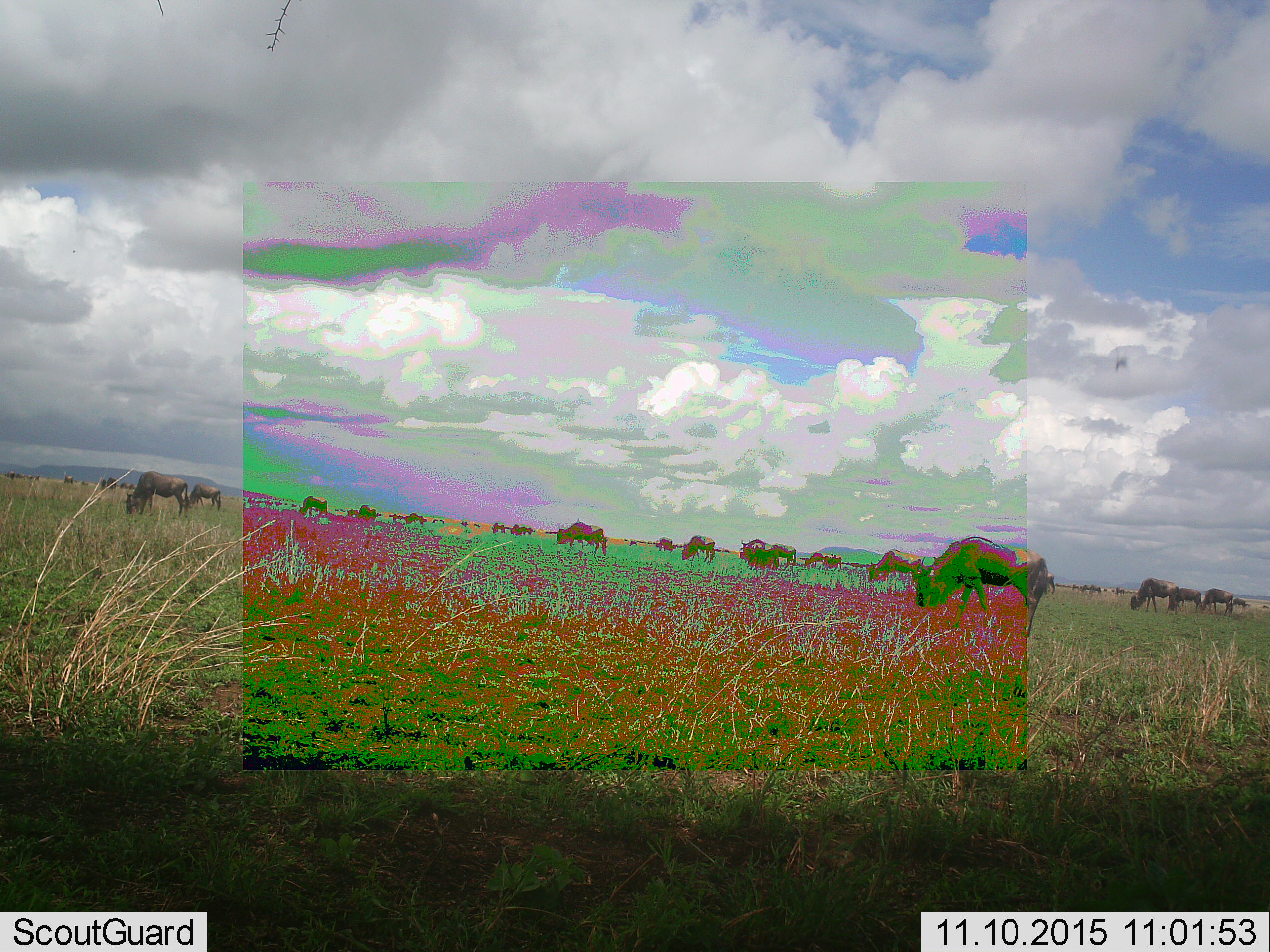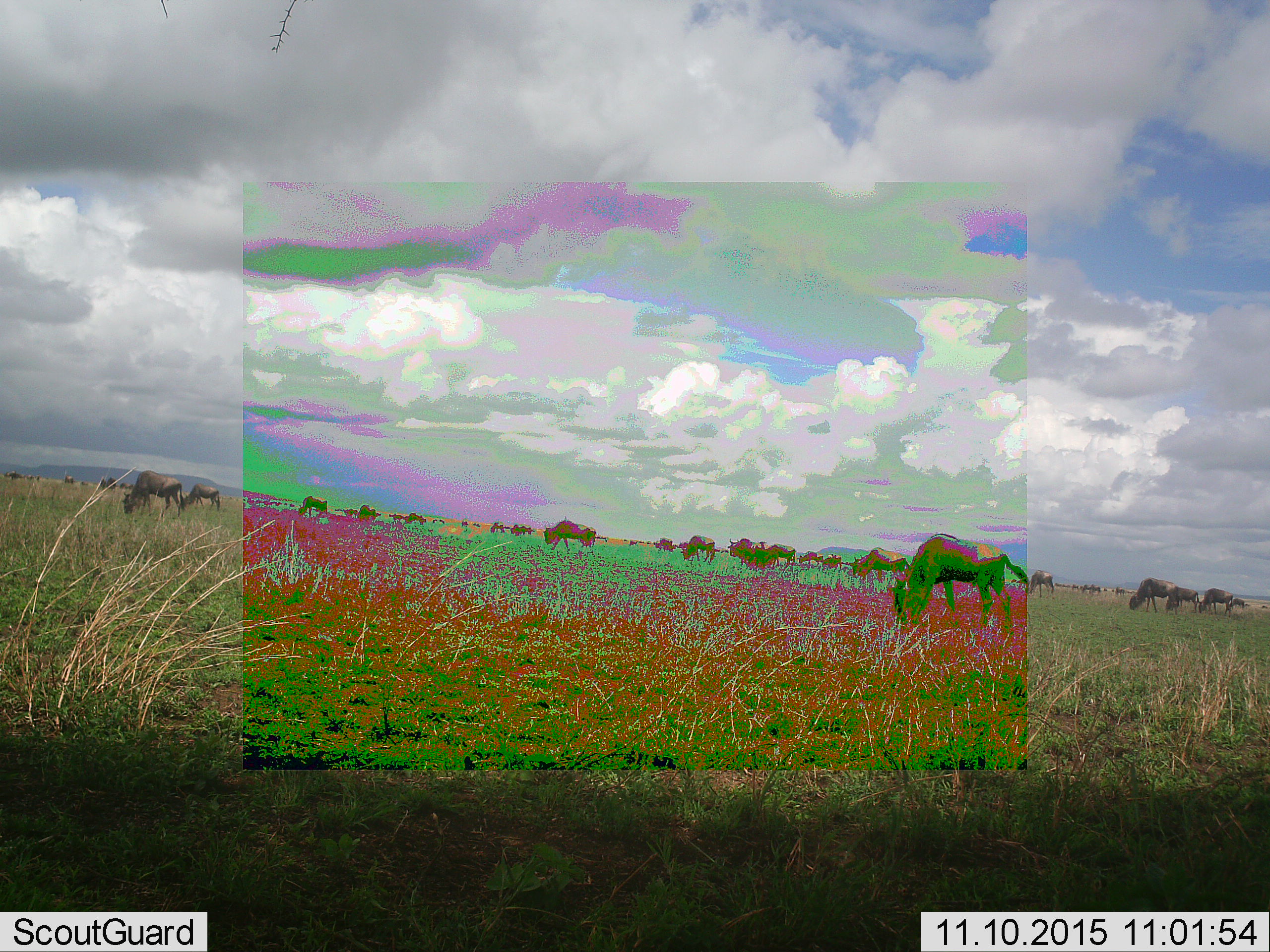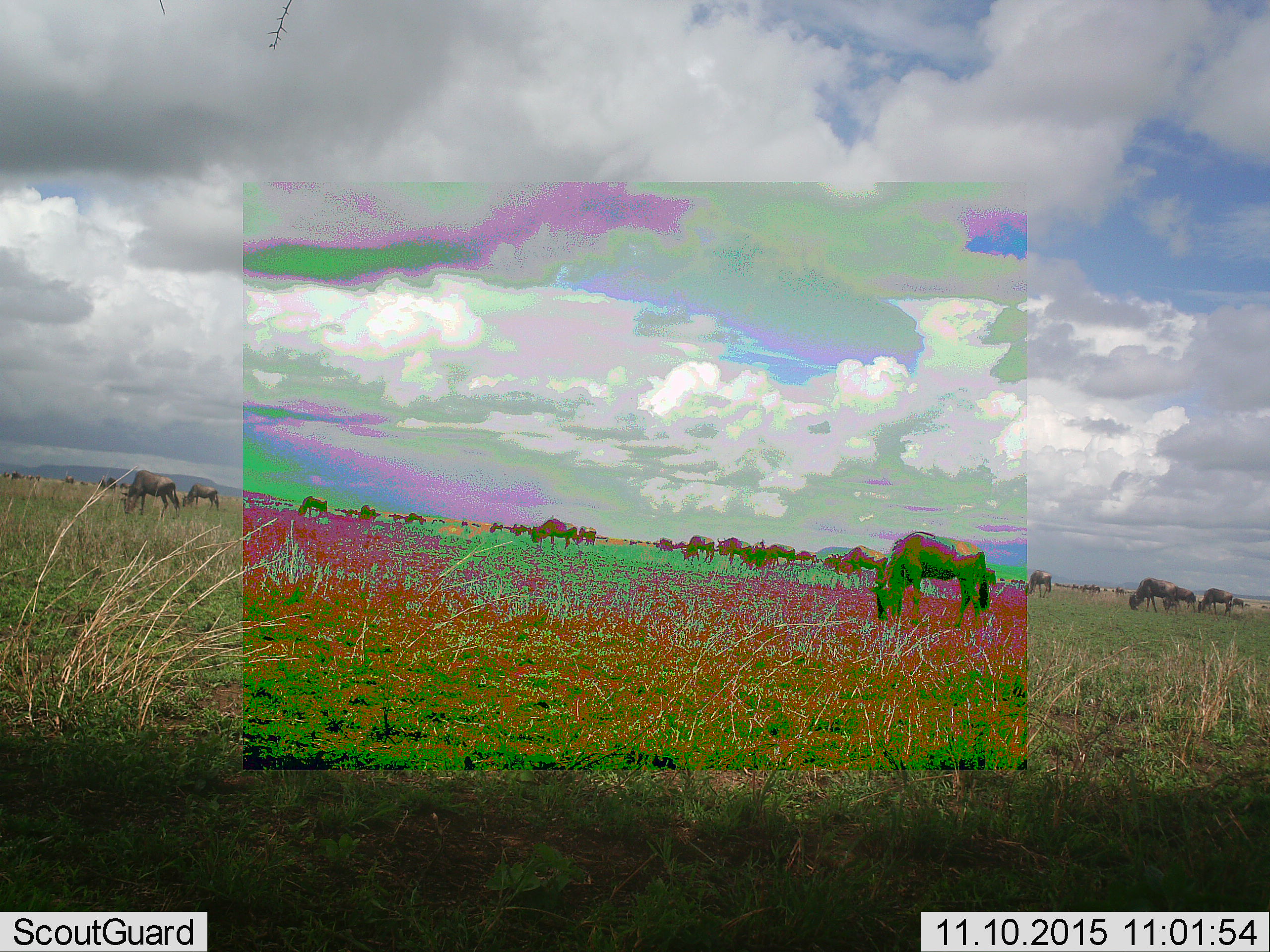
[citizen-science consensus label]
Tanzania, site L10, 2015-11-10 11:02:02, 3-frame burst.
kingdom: Animalia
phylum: Chordata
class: Mammalia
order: Artiodactyla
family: Bovidae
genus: Connochaetes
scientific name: Connochaetes taurinus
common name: blue wildebeest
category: wildebeest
Wildebeest (blue wildebeest) (Connochaetes taurinus), count 11-50. Behavior (volunteer vote fractions): standing 60%, resting 0%, moving 70%, interacting 0%. Young present (vote fraction): 0%. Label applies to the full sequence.